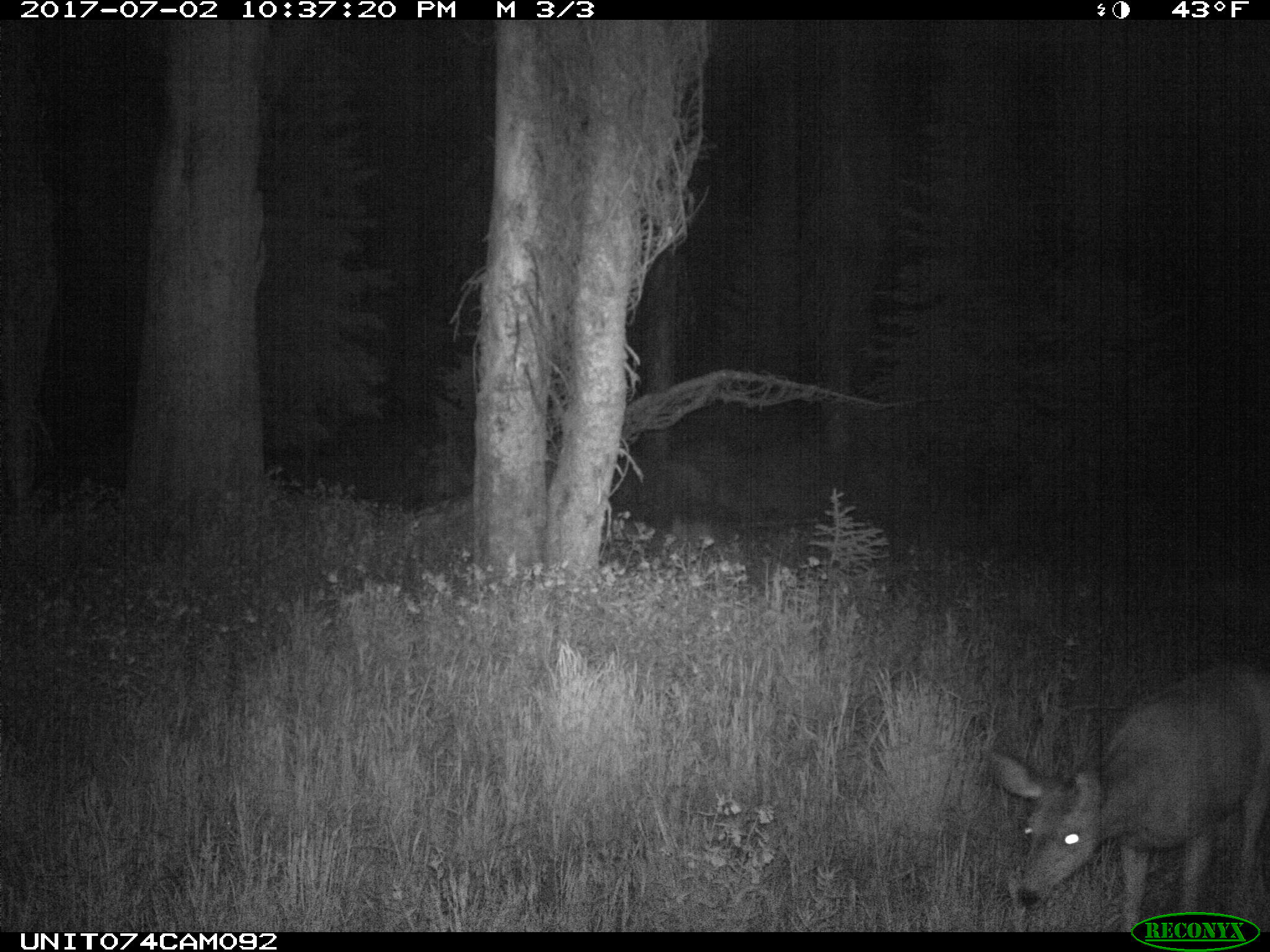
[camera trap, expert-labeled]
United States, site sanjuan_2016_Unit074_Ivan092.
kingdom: Animalia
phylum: Chordata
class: Mammalia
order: Artiodactyla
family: Cervidae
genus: Odocoileus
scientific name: Odocoileus hemionus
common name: mule deer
Odocoileus hemionus (mule deer).